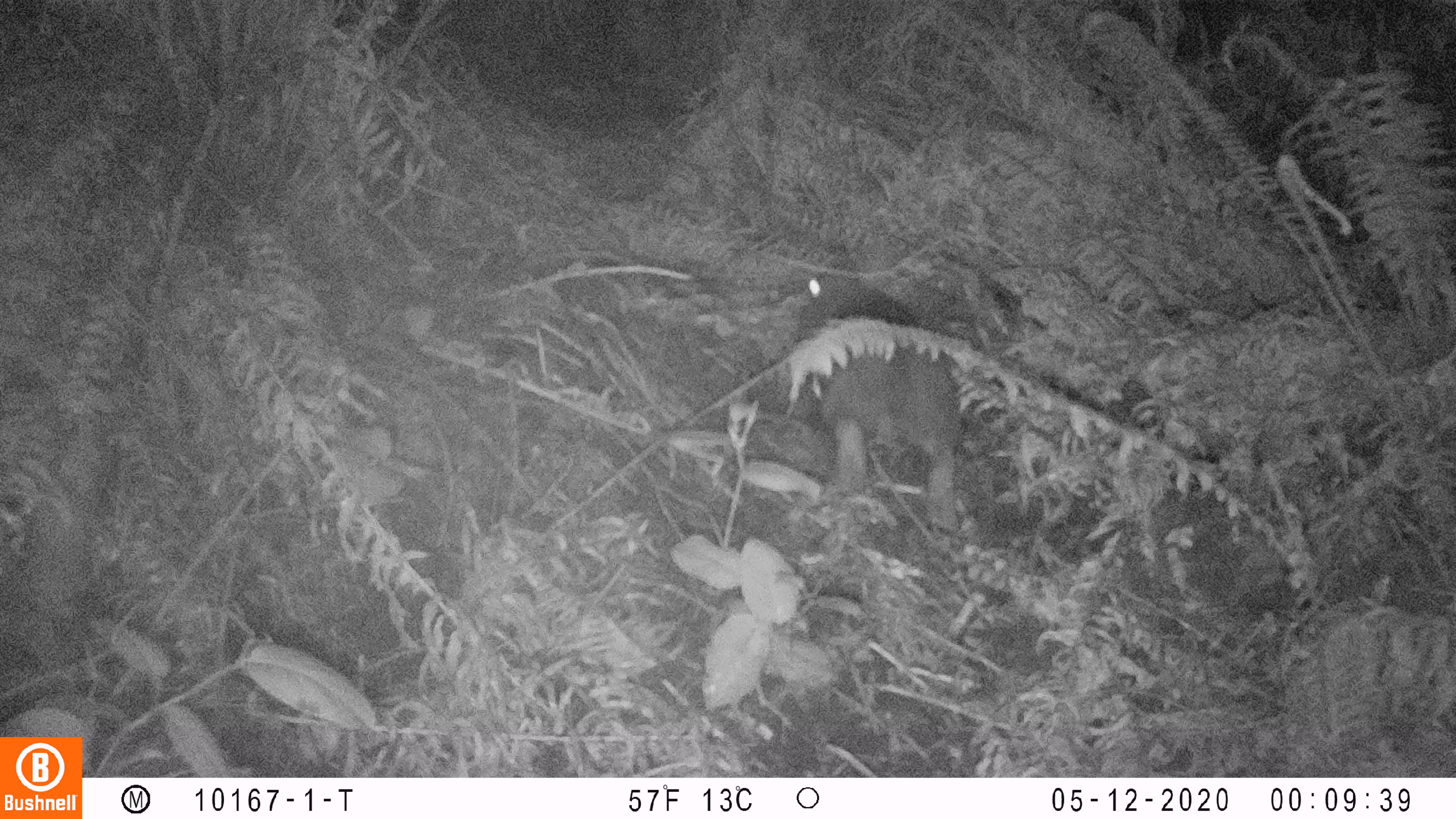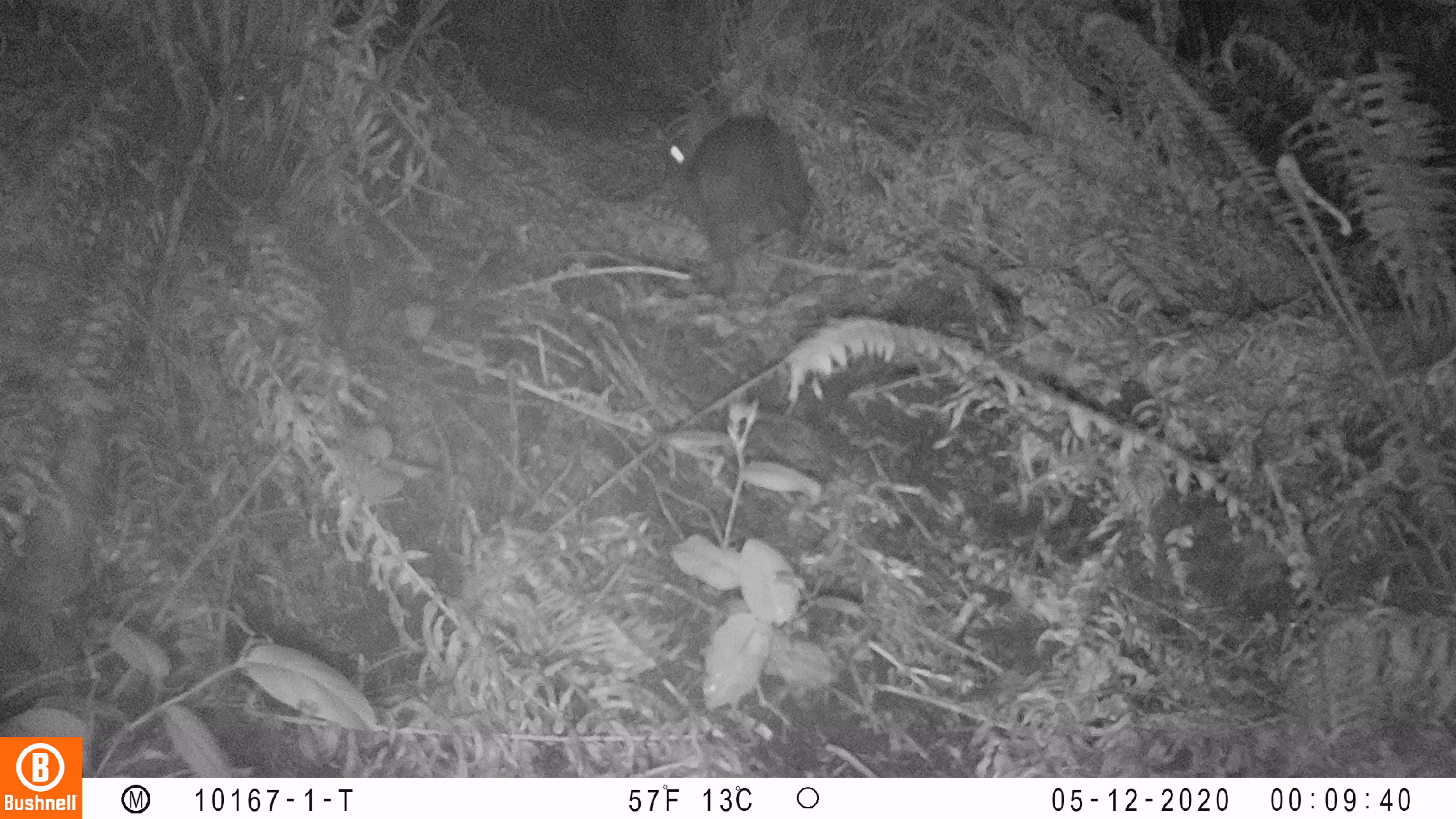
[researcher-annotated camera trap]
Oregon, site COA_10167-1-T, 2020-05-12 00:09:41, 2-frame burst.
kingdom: Animalia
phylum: Chordata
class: Mammalia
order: Lagomorpha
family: Leporidae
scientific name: Leporidae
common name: hares and rabbits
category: leporidae family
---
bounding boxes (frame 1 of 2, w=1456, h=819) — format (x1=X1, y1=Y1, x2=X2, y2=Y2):
leporidae family: (x1=775, y1=247, x2=972, y2=545)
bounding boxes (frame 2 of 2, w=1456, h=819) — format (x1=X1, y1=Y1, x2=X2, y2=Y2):
leporidae family: (x1=646, y1=78, x2=823, y2=306)